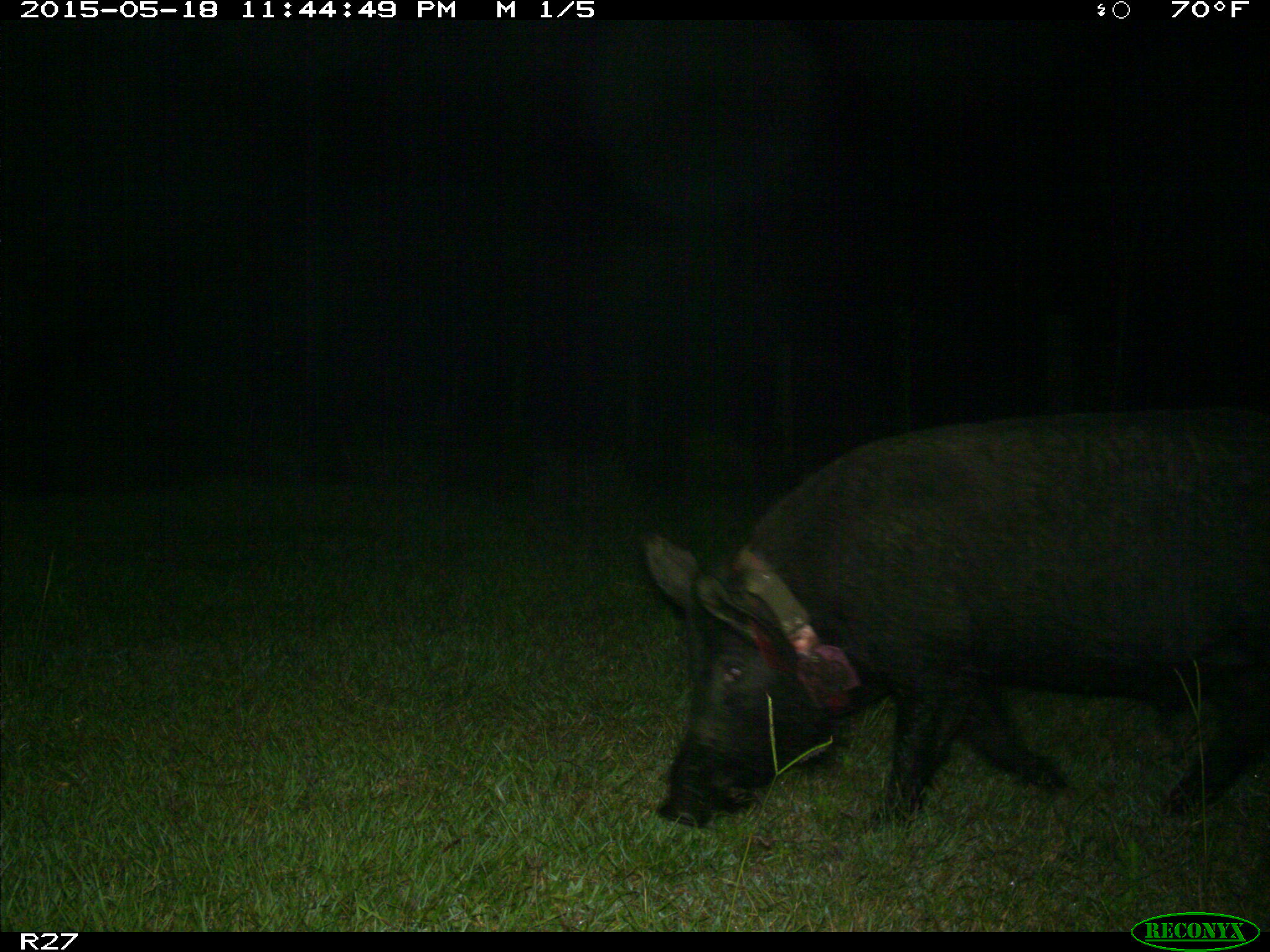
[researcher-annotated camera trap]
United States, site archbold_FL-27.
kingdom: Animalia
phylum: Chordata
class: Mammalia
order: Artiodactyla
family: Suidae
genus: Sus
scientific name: Sus scrofa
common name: wild boar